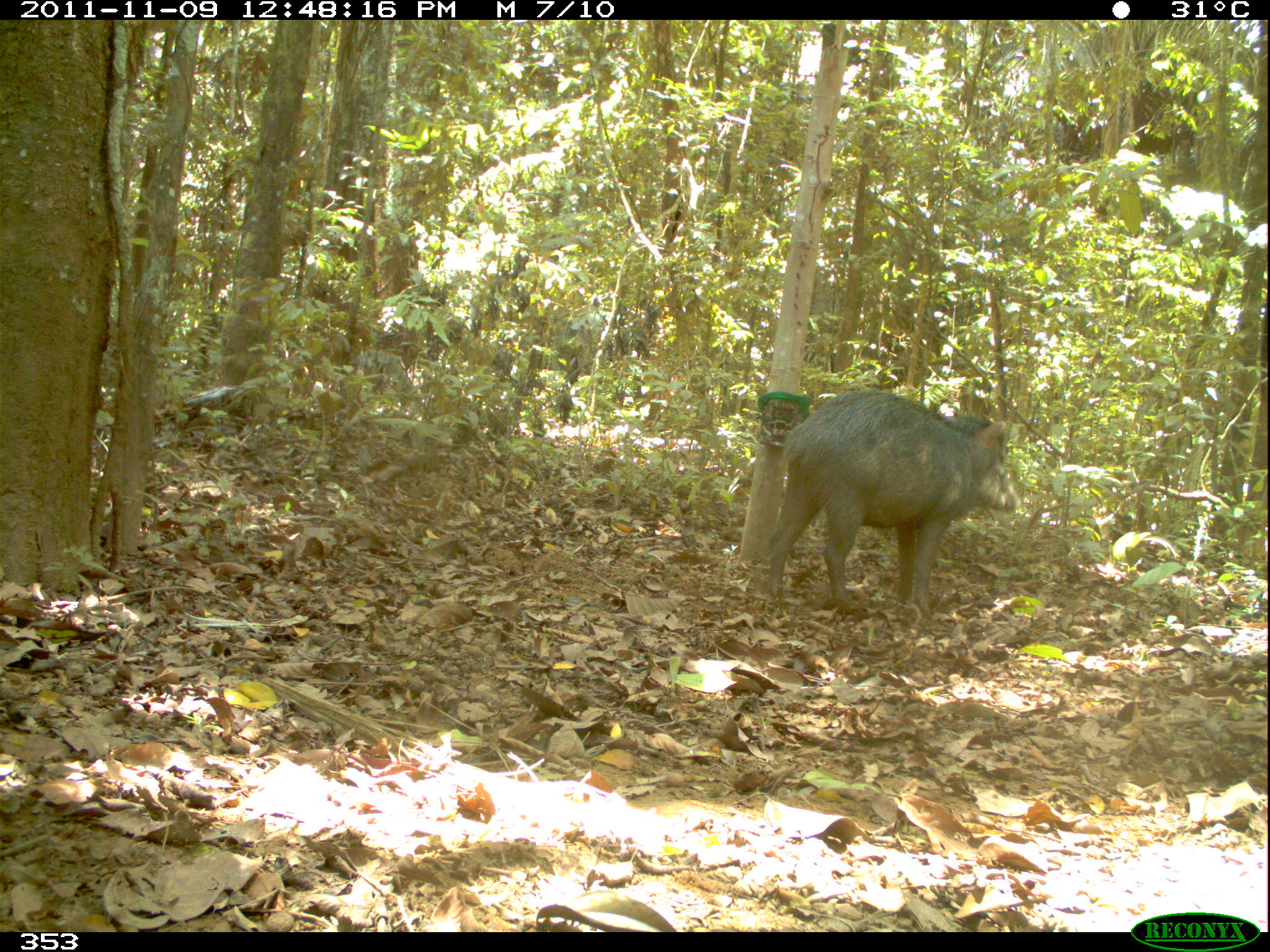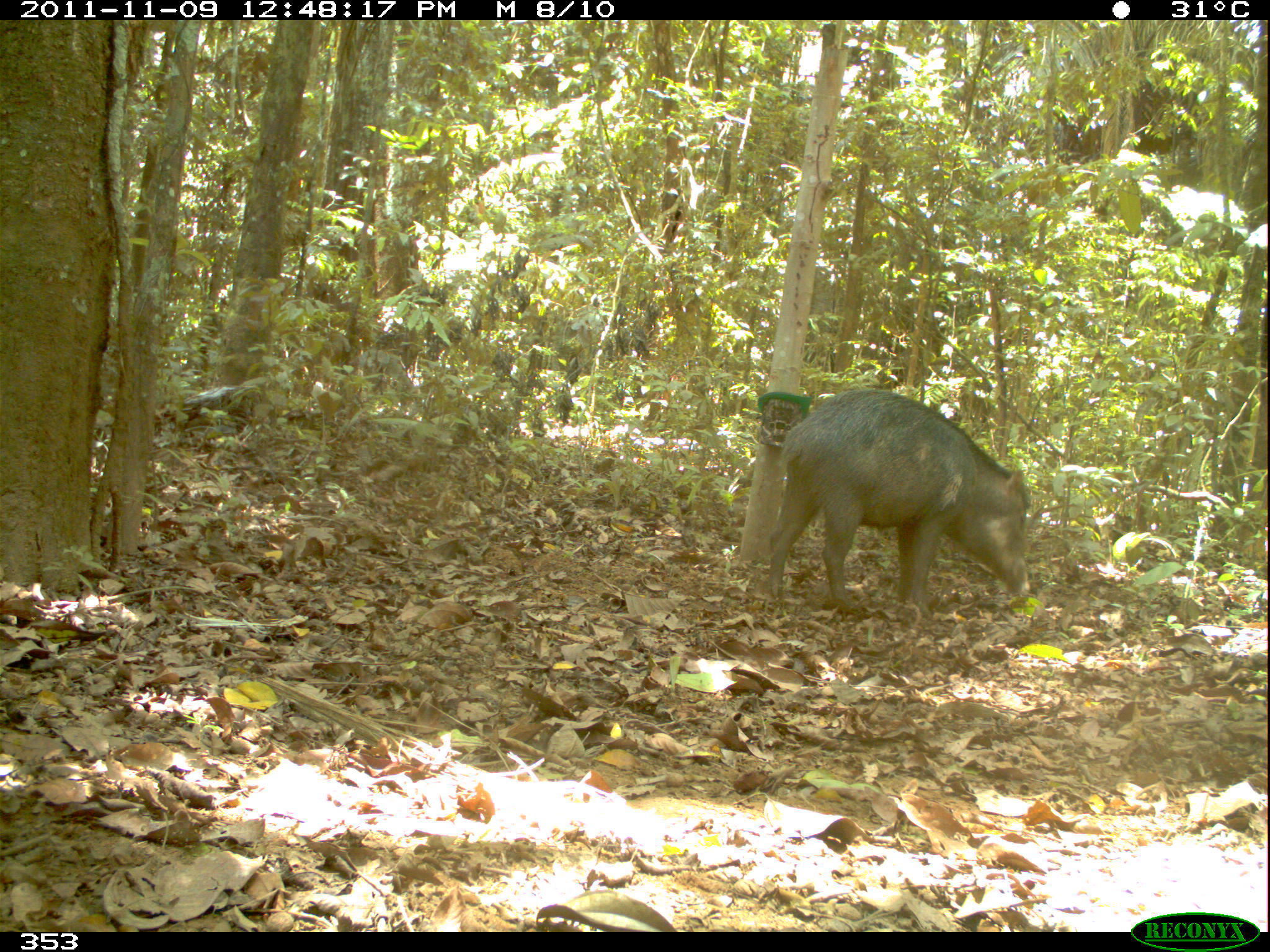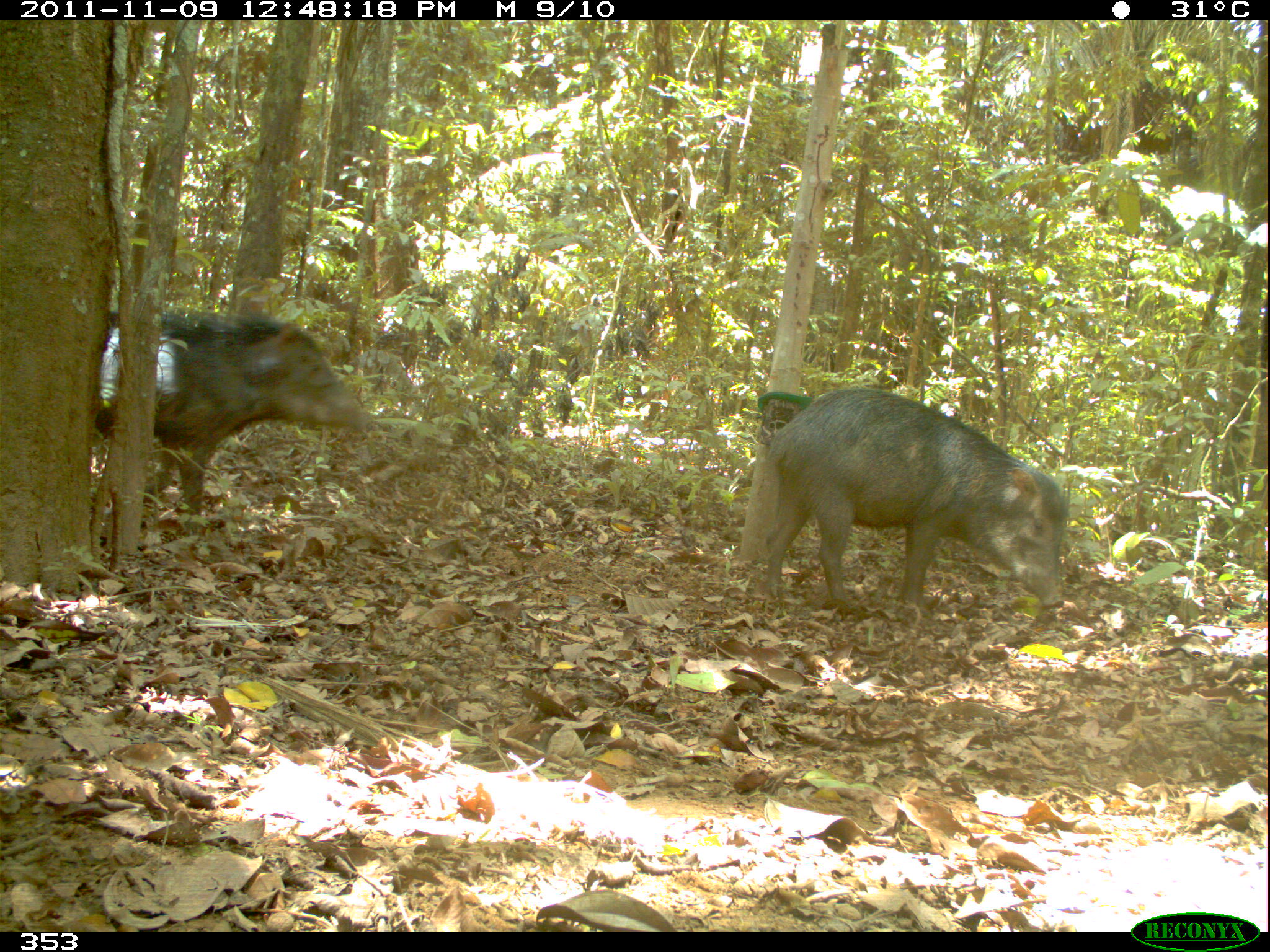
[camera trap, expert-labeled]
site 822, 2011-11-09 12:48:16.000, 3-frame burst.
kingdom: Animalia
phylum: Chordata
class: Mammalia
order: Artiodactyla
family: Tayassuidae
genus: Tayassu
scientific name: Tayassu pecari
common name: white-lipped peccary